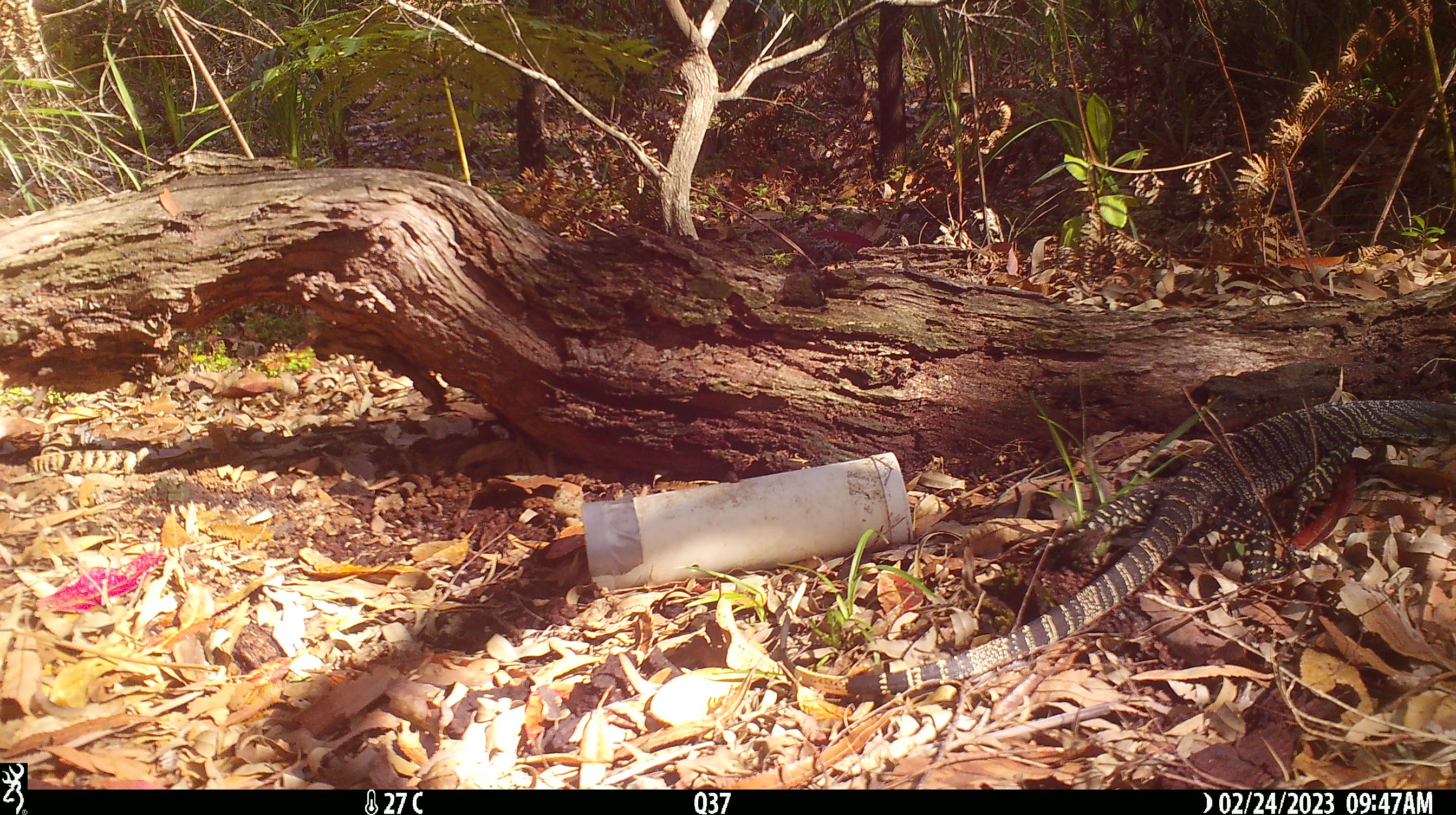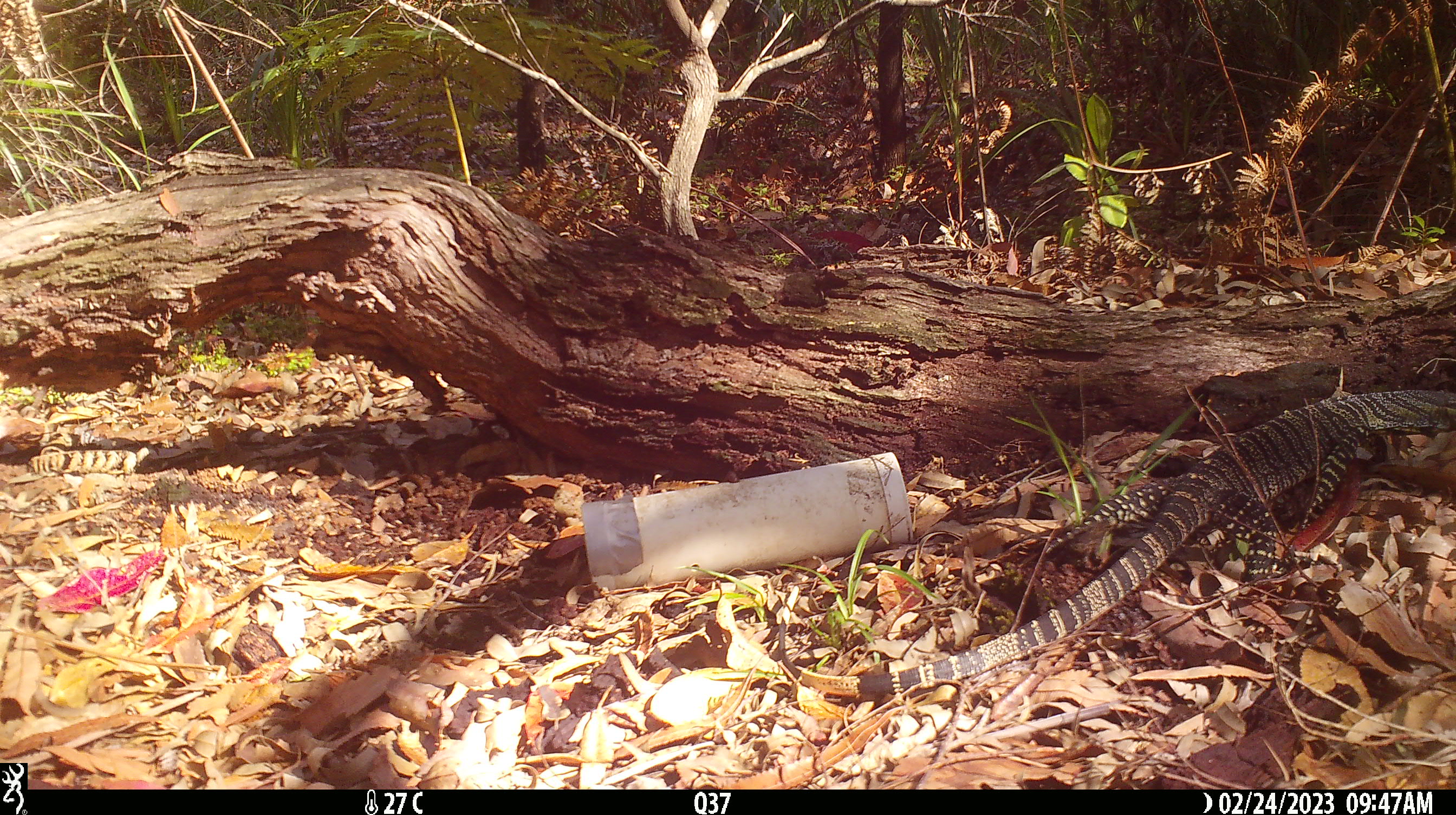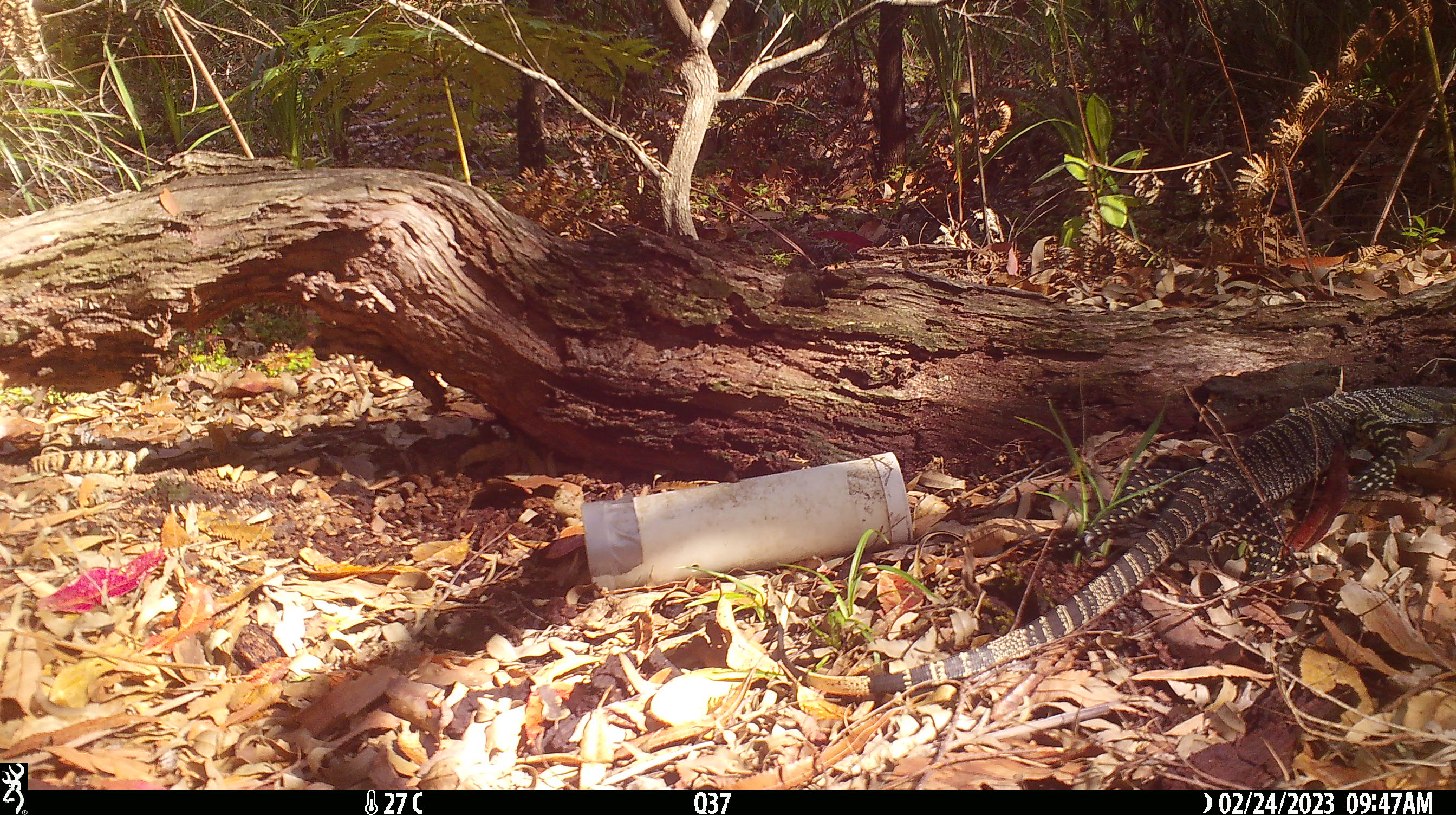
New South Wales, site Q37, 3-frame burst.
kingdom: Animalia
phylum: Chordata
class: Reptilia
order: Squamata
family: Varanidae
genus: Varanus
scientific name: Varanus varius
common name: lace monitor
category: goanna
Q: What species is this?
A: Goanna (lace monitor) (Varanus varius).